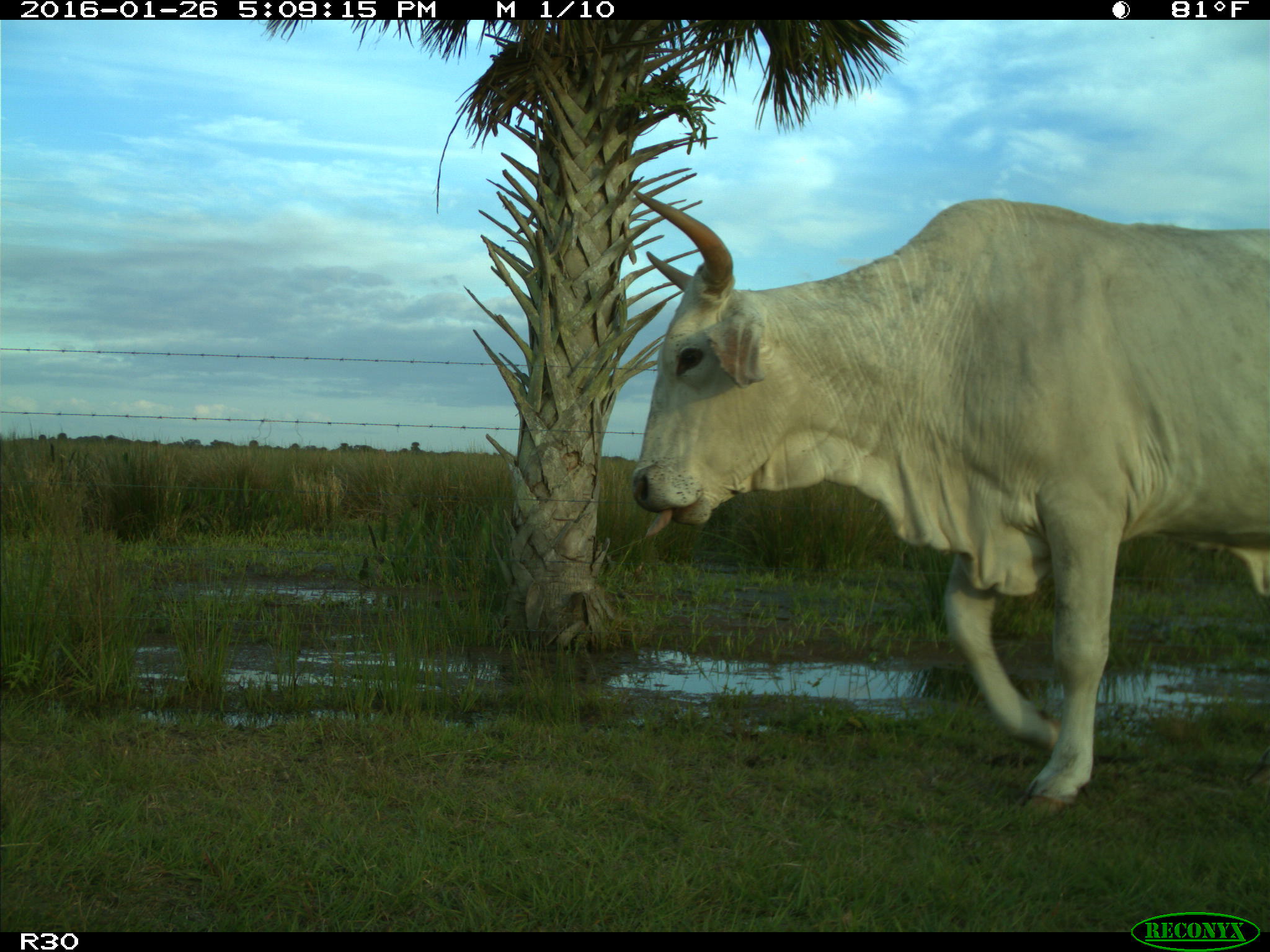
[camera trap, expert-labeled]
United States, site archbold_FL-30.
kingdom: Animalia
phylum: Chordata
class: Mammalia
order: Artiodactyla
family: Bovidae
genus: Bos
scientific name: Bos taurus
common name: domestic cow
Bos taurus (domestic cow).